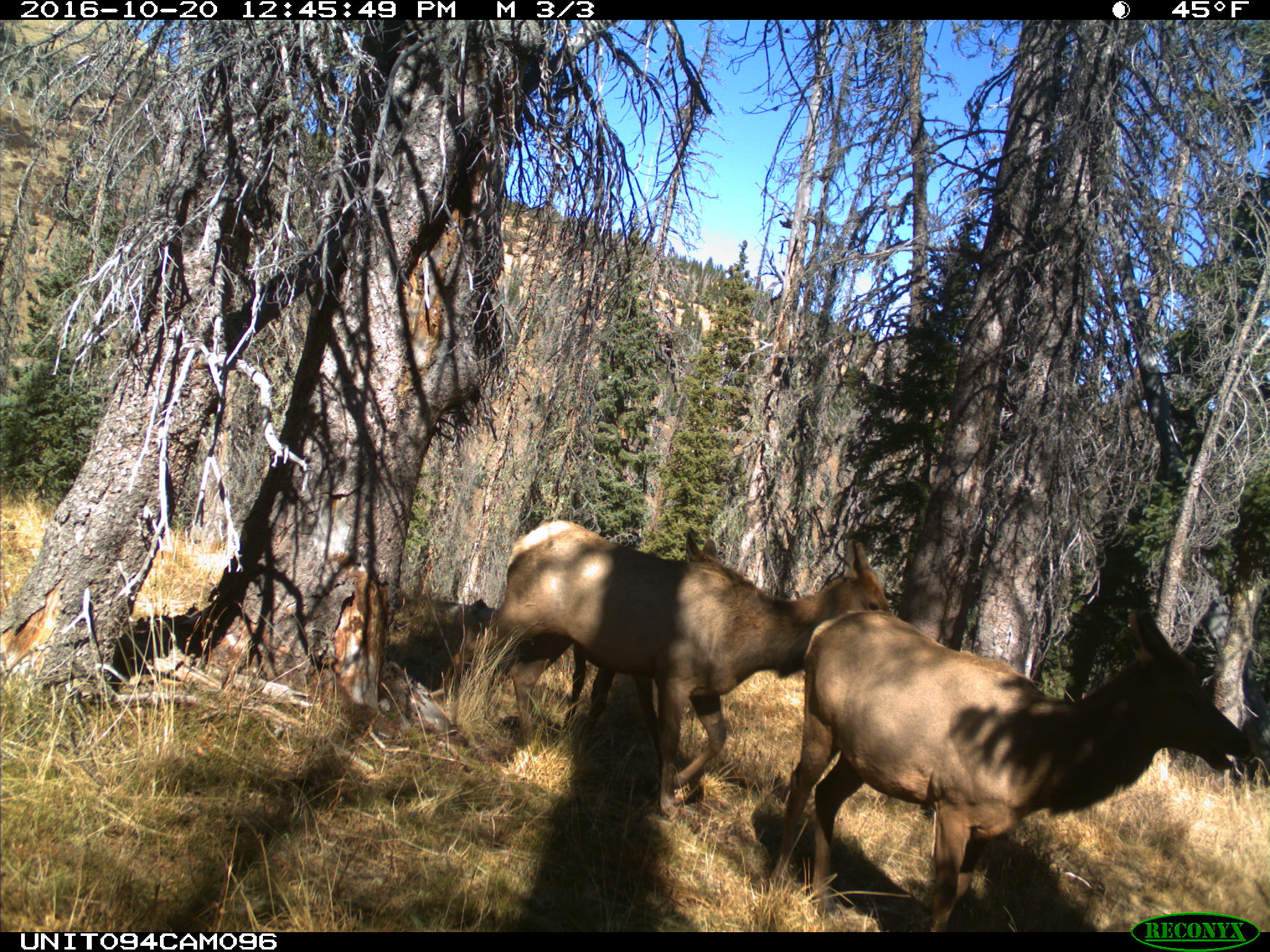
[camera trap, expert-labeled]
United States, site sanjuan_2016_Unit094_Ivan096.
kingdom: Animalia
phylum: Chordata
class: Mammalia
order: Artiodactyla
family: Cervidae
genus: Cervus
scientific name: Cervus elaphus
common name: red deer